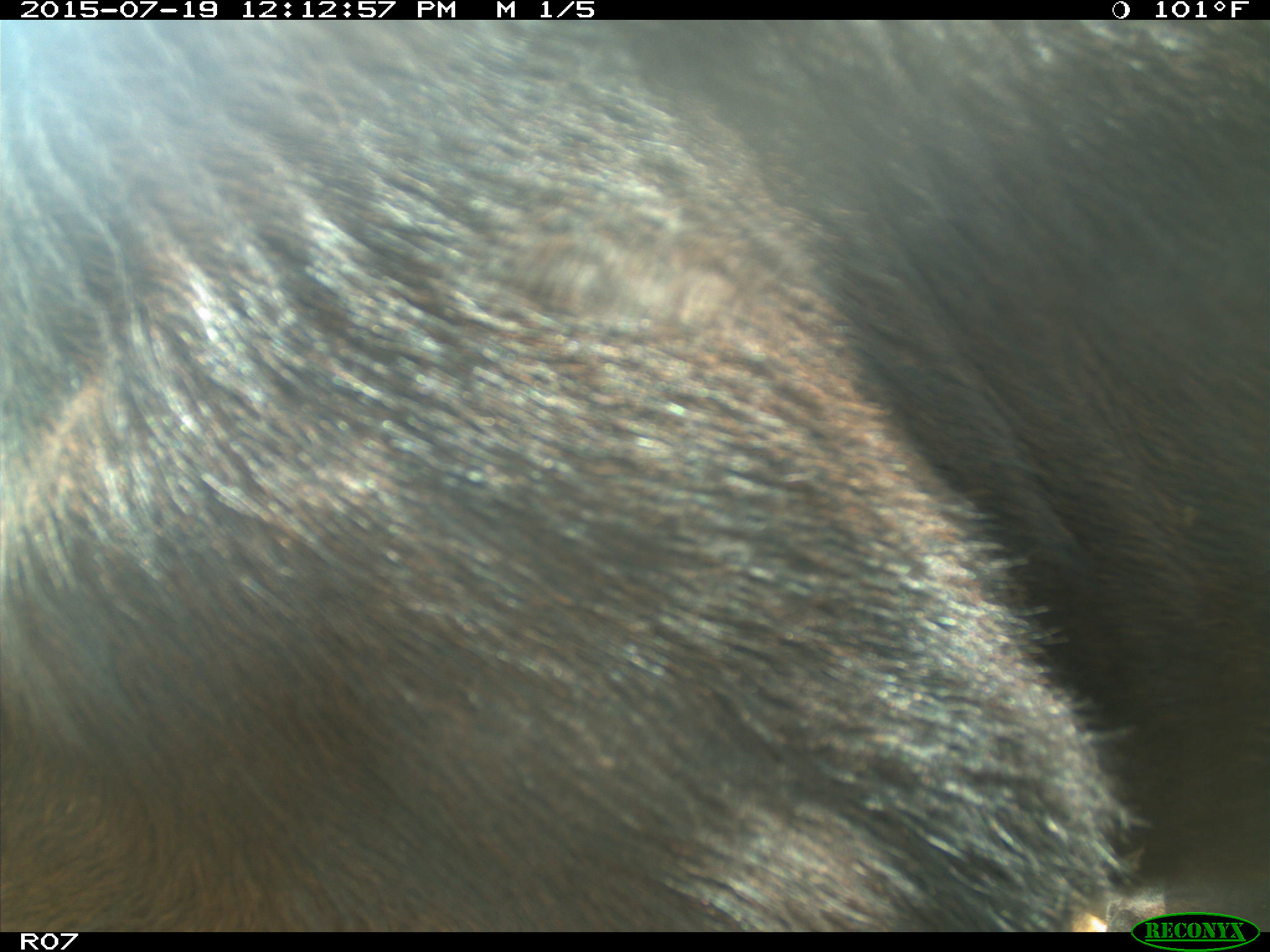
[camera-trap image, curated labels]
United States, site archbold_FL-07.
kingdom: Animalia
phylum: Chordata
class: Mammalia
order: Artiodactyla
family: Bovidae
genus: Bos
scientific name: Bos taurus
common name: domestic cow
Bos taurus (domestic cow).